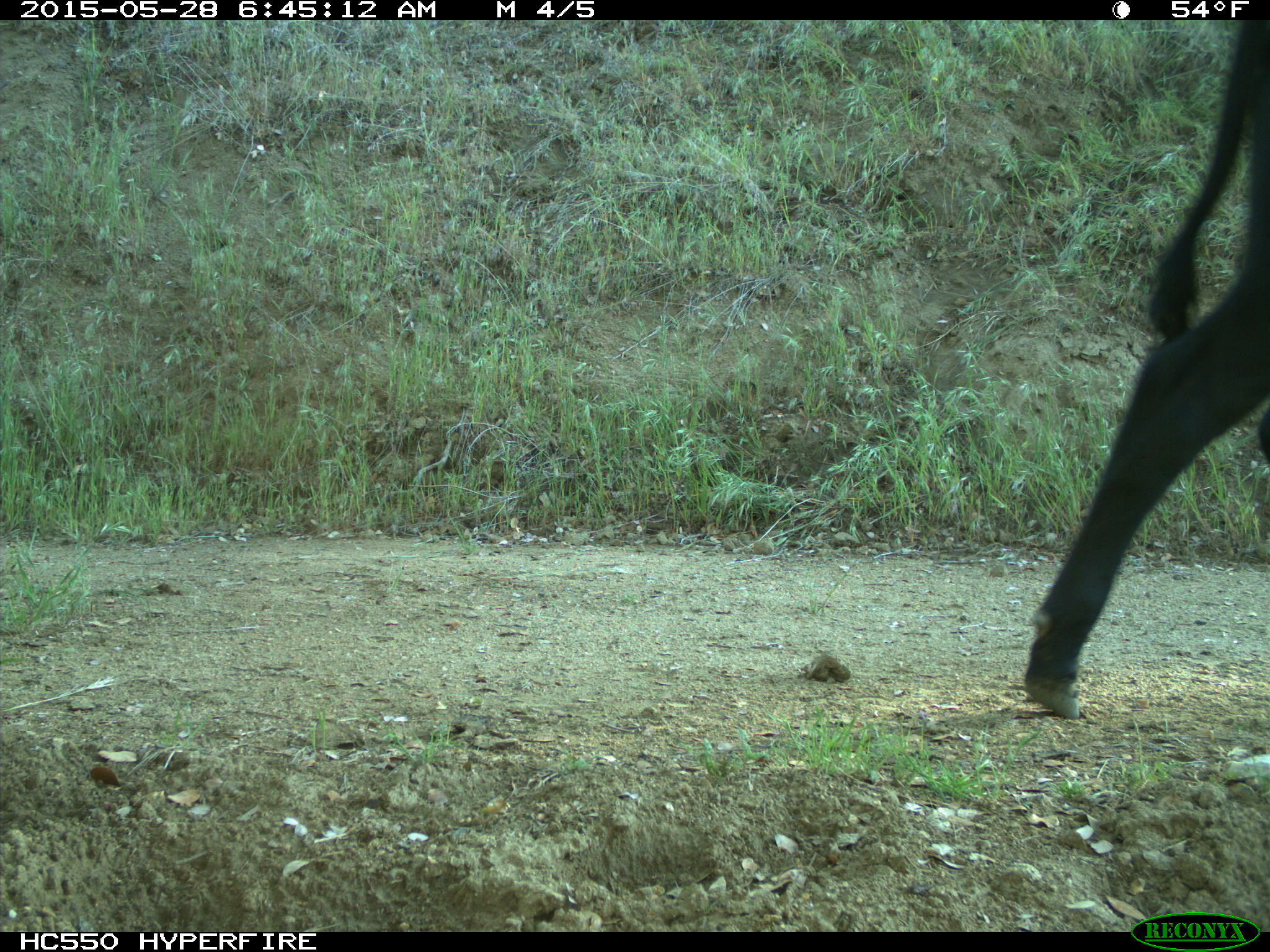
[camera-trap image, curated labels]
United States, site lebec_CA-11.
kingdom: Animalia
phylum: Chordata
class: Mammalia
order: Artiodactyla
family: Bovidae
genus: Bos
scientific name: Bos taurus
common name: domestic cow